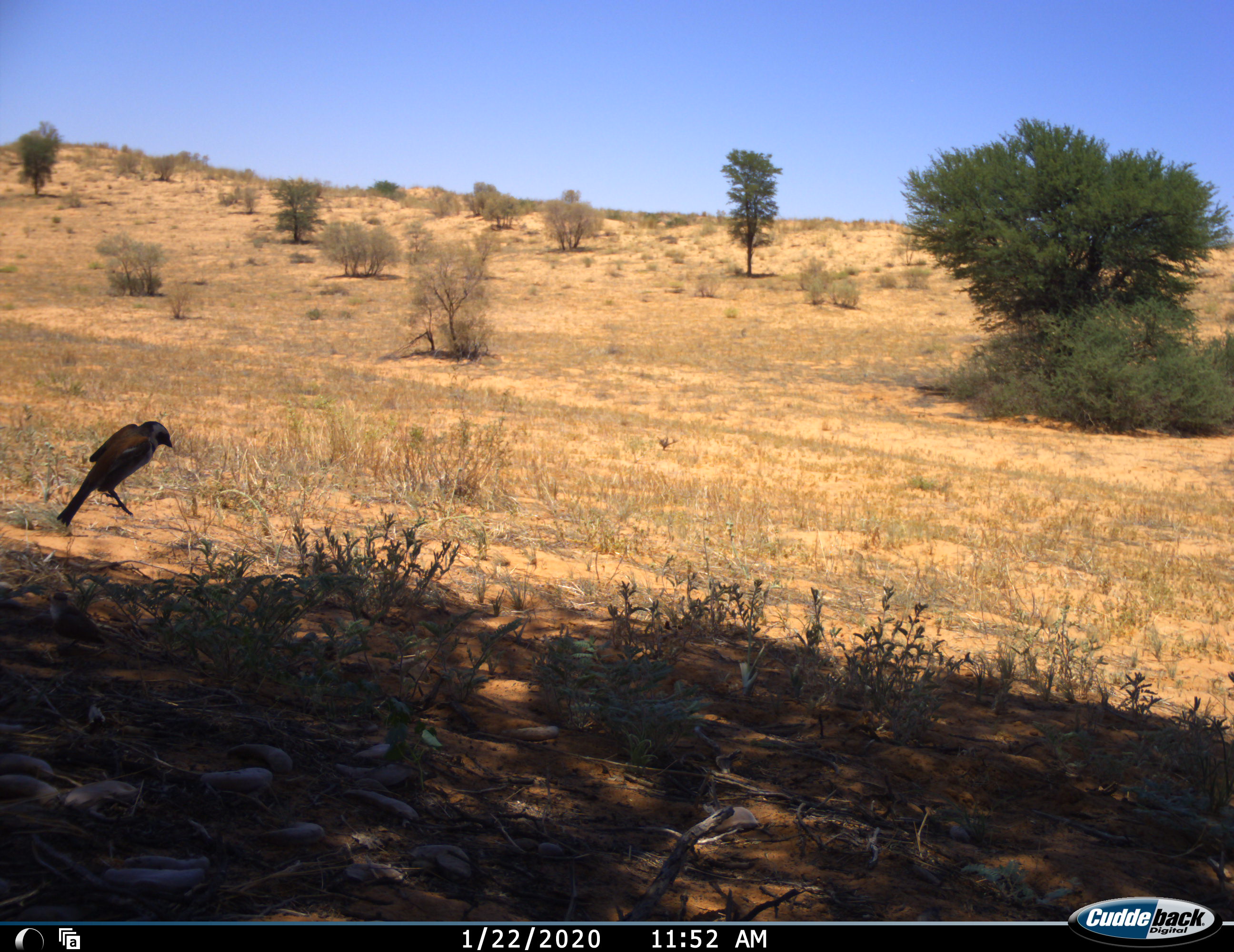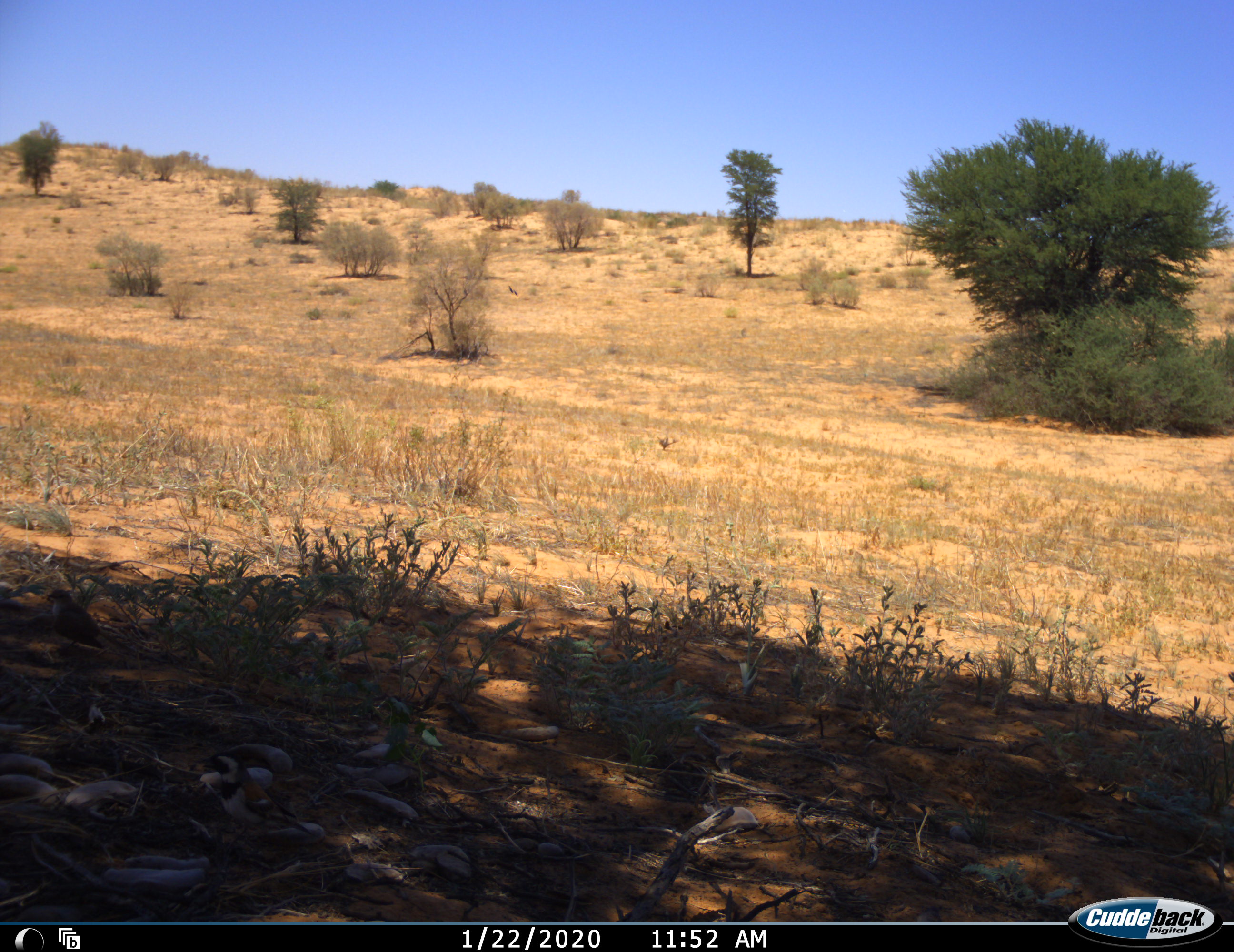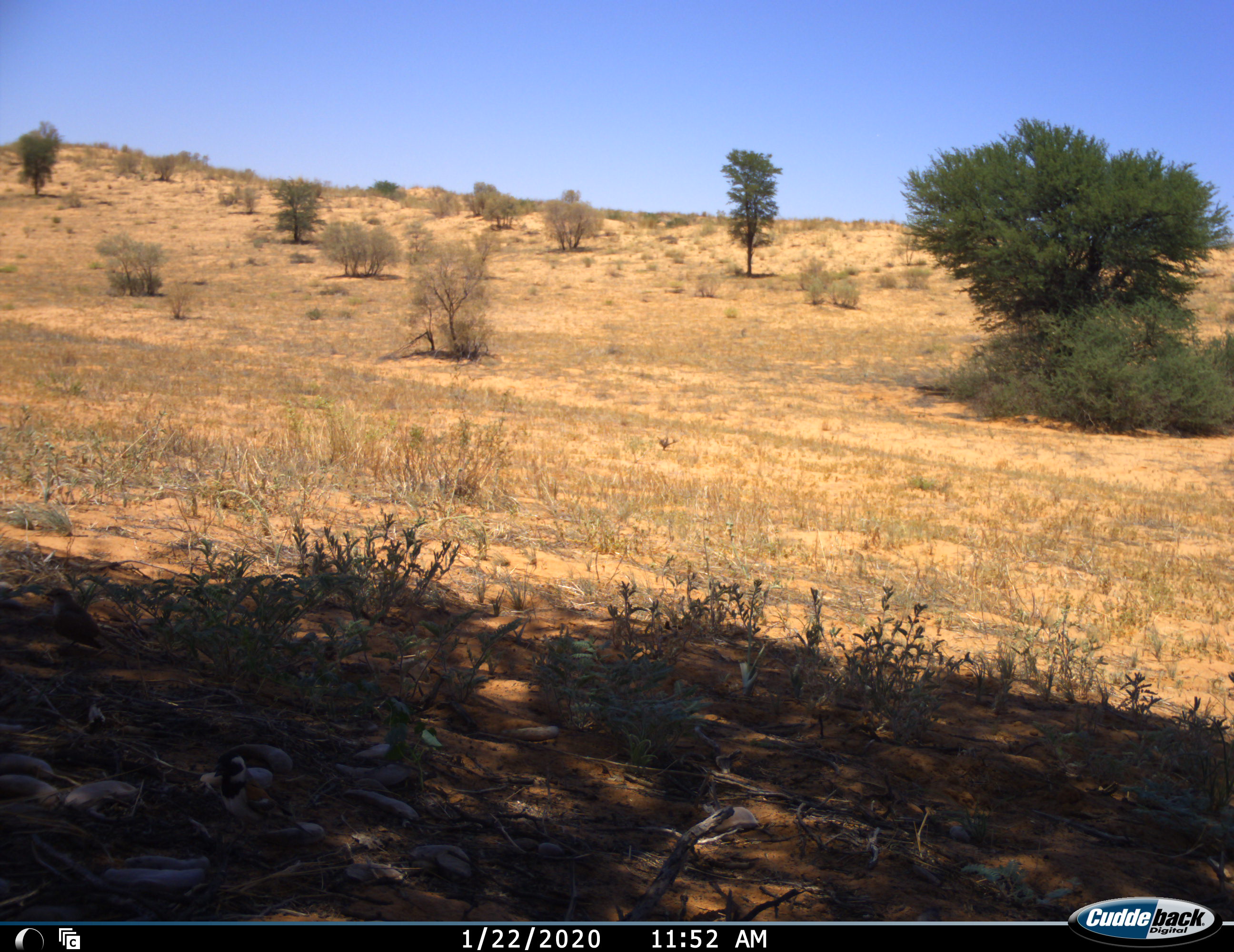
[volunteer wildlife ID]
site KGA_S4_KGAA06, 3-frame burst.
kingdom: Animalia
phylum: Chordata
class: Aves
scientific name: Aves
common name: bird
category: birdother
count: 1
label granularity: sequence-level